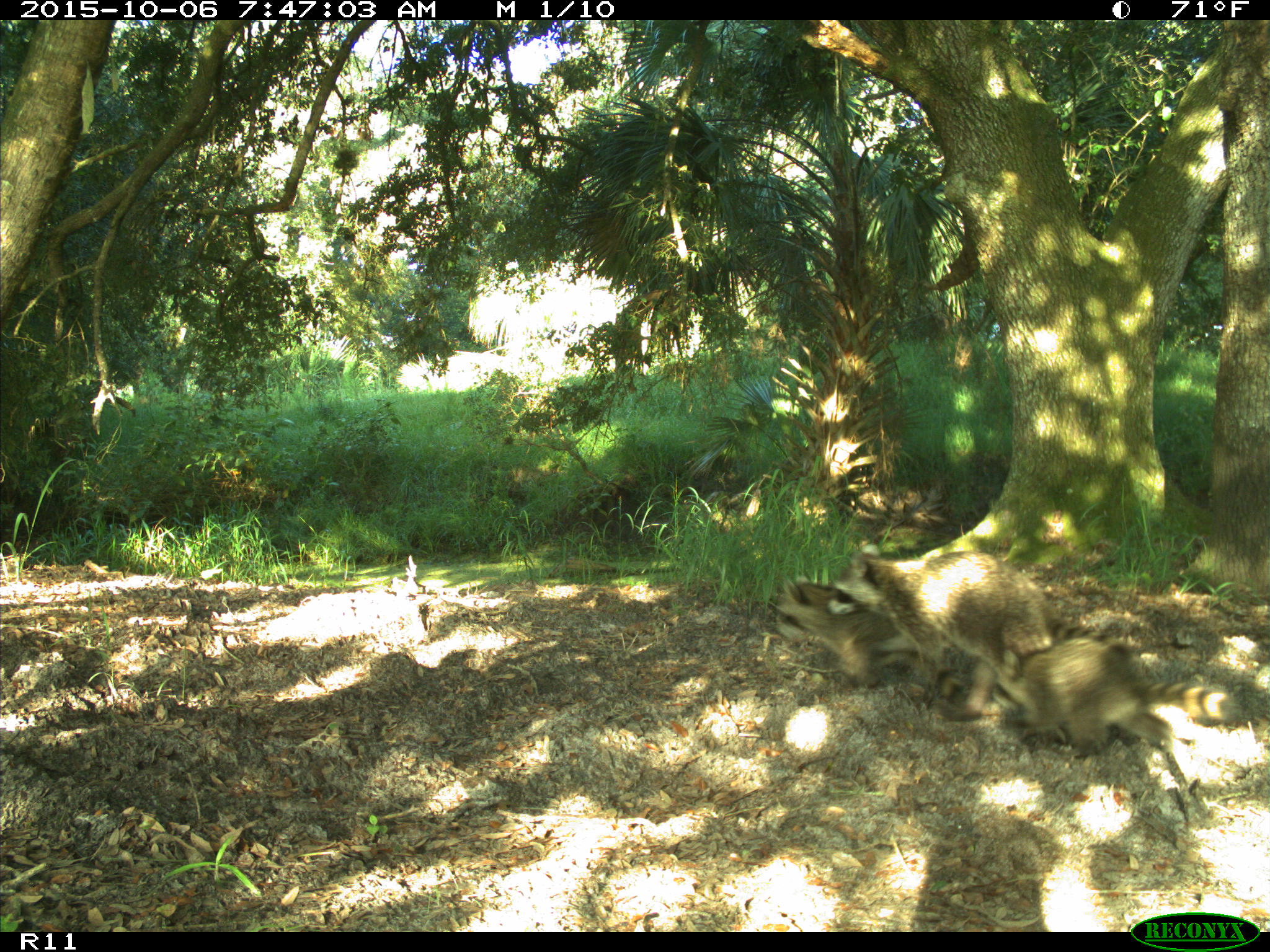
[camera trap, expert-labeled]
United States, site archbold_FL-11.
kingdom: Animalia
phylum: Chordata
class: Mammalia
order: Carnivora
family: Procyonidae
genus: Procyon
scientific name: Procyon lotor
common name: common raccoon